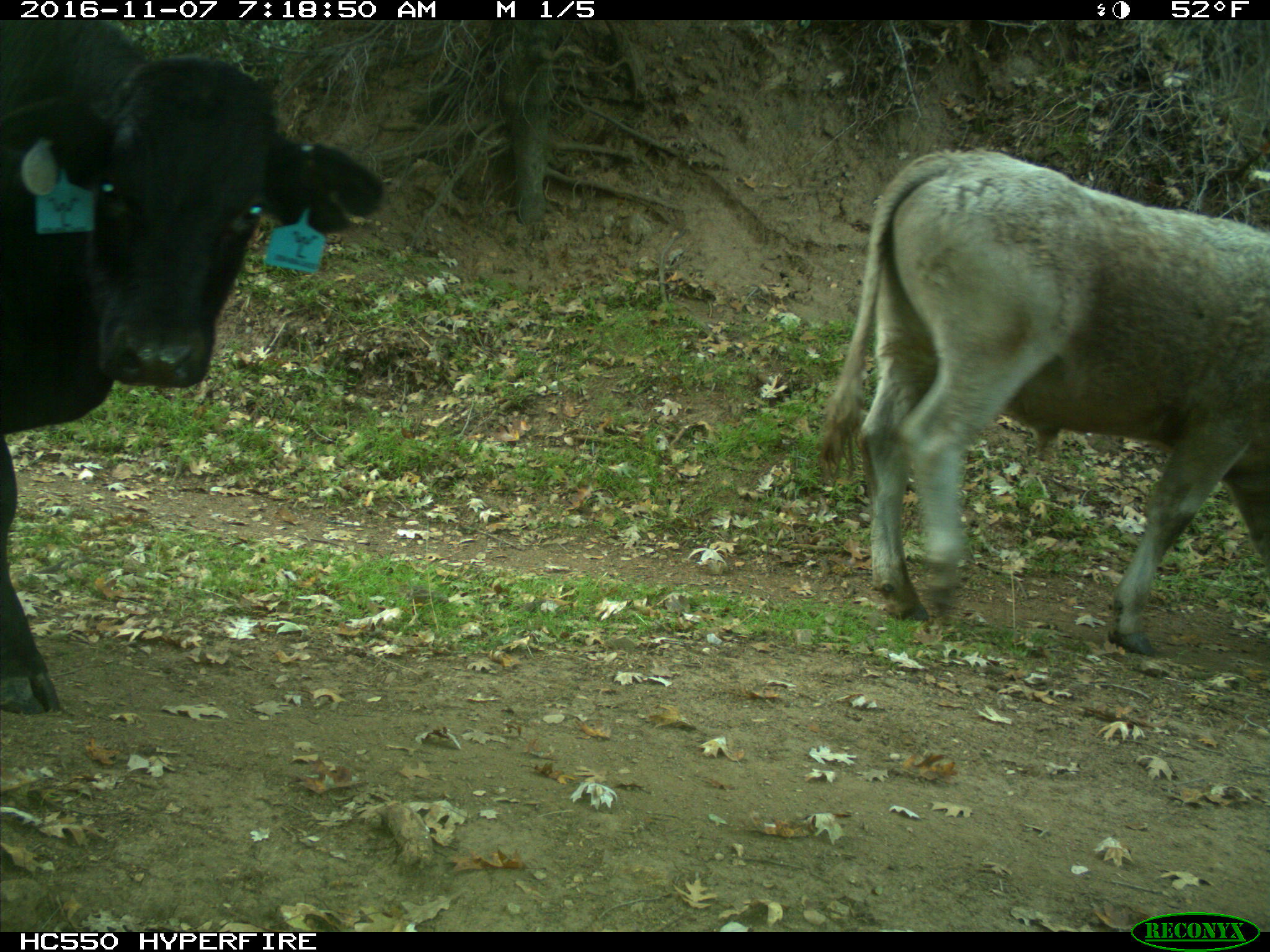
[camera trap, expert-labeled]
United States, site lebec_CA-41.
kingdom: Animalia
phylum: Chordata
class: Mammalia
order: Artiodactyla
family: Bovidae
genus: Bos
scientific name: Bos taurus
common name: domestic cow